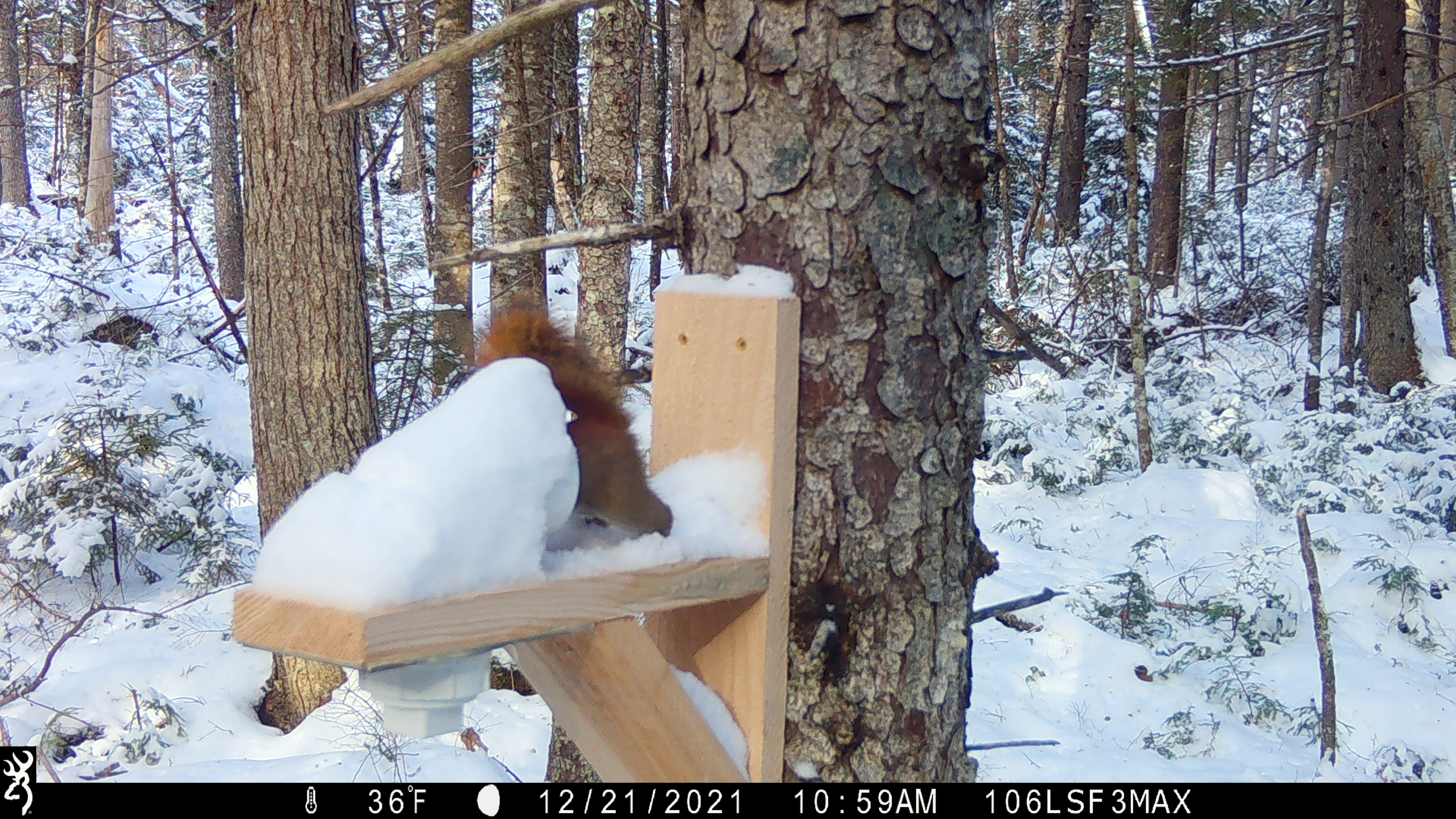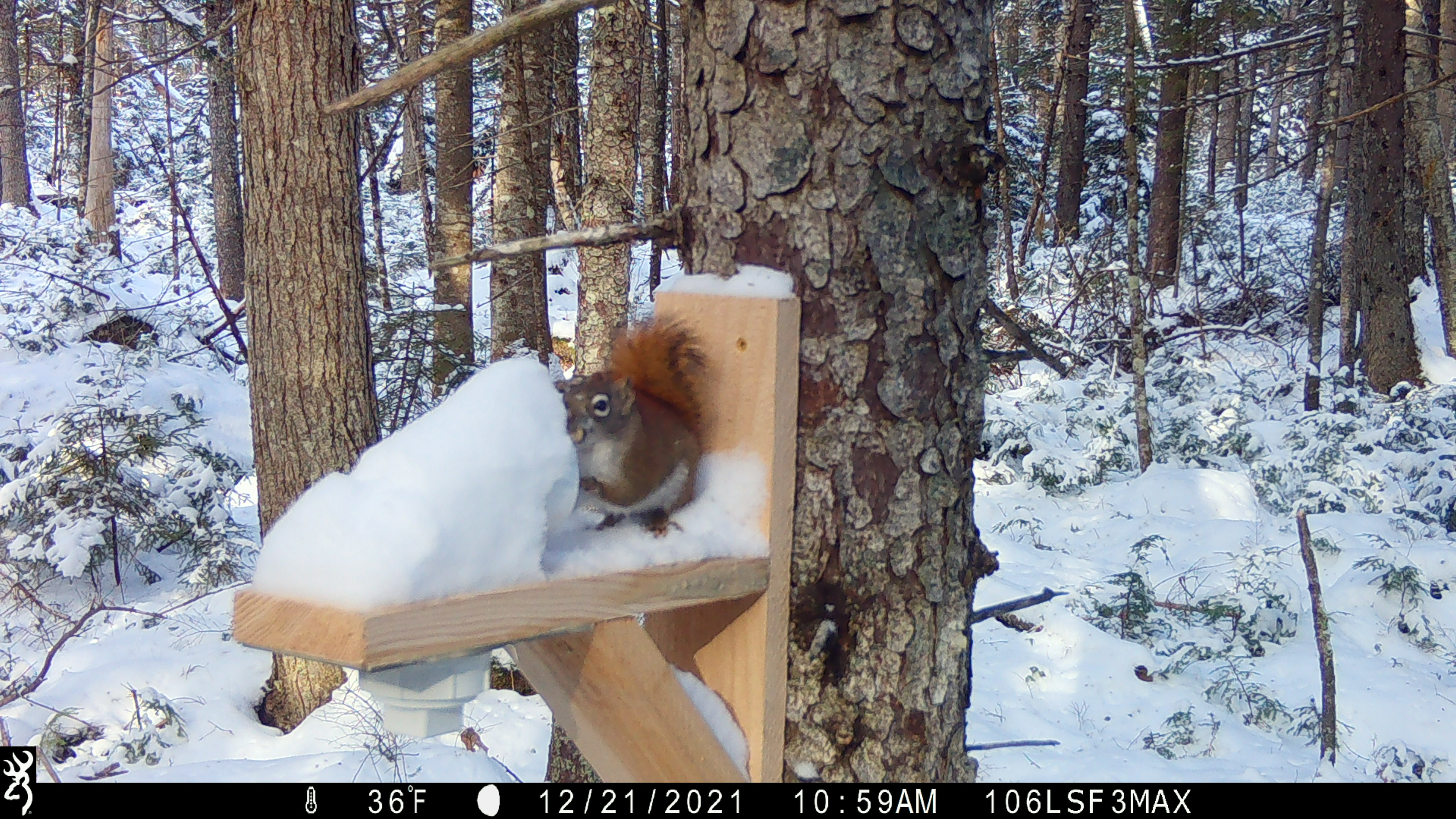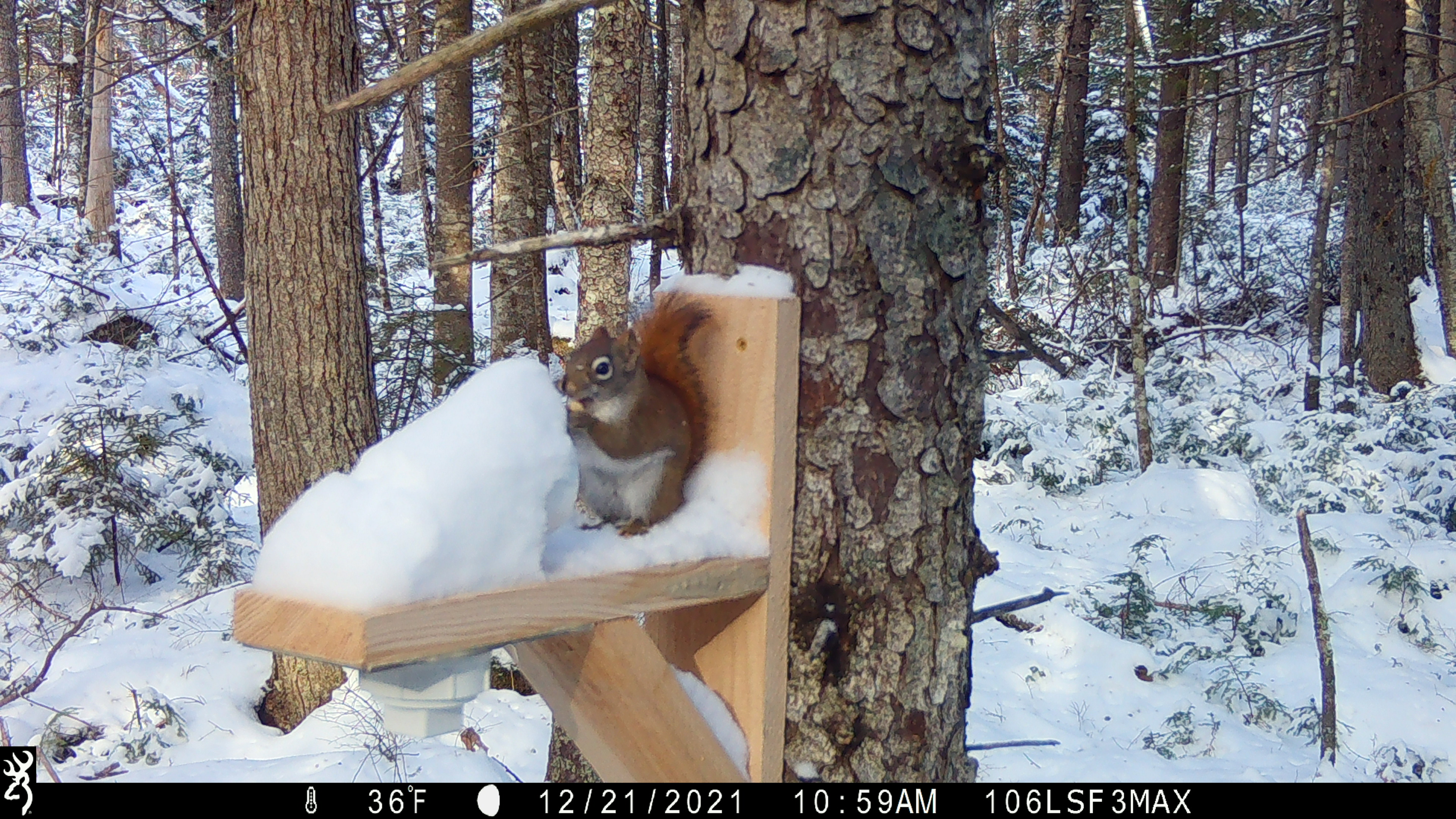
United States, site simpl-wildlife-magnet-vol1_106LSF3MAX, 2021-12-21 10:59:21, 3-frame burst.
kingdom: Animalia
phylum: Chordata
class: Mammalia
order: Rodentia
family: Sciuridae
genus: Tamiasciurus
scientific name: Tamiasciurus hudsonicus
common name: red squirrel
Red squirrel (Tamiasciurus hudsonicus).